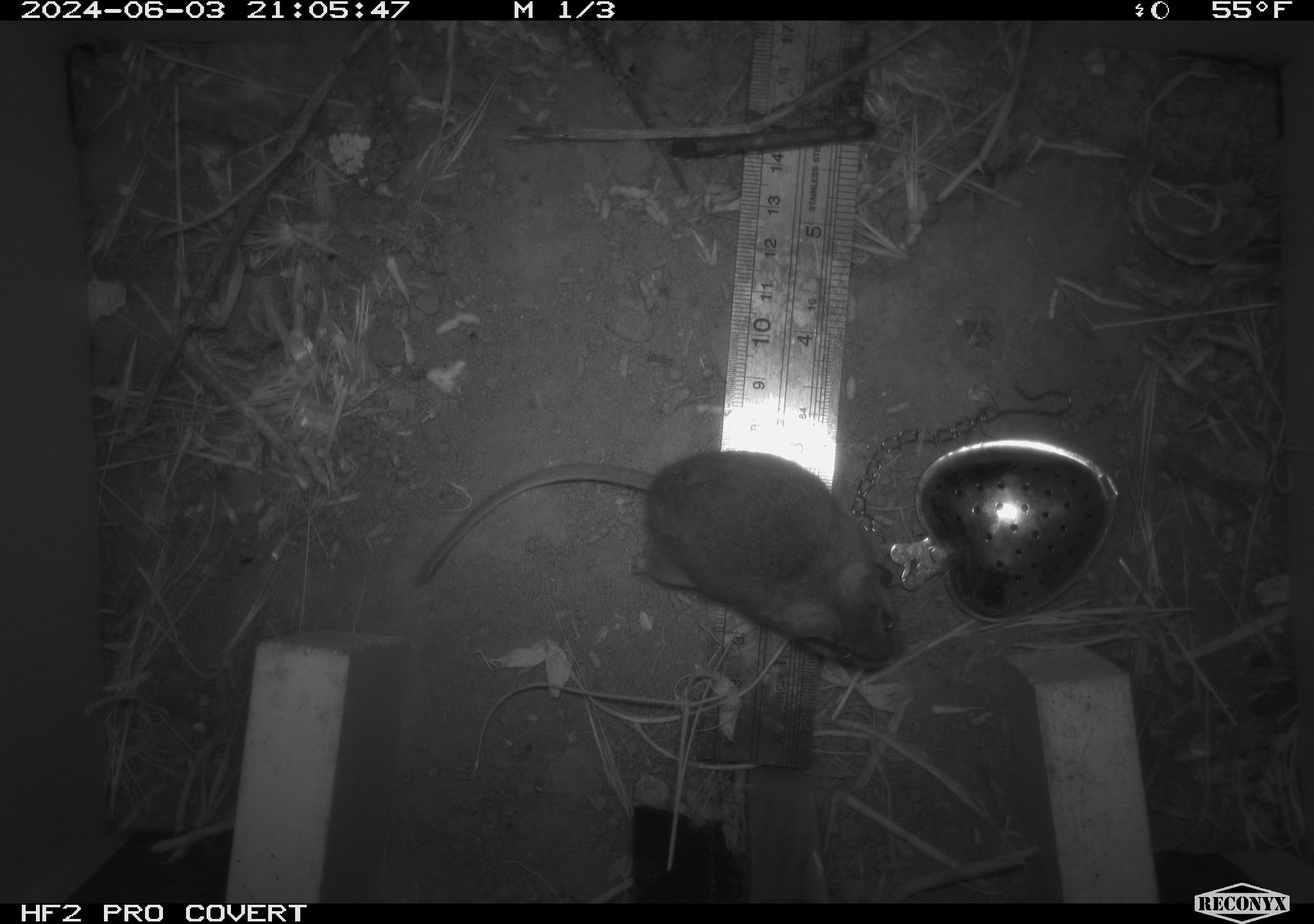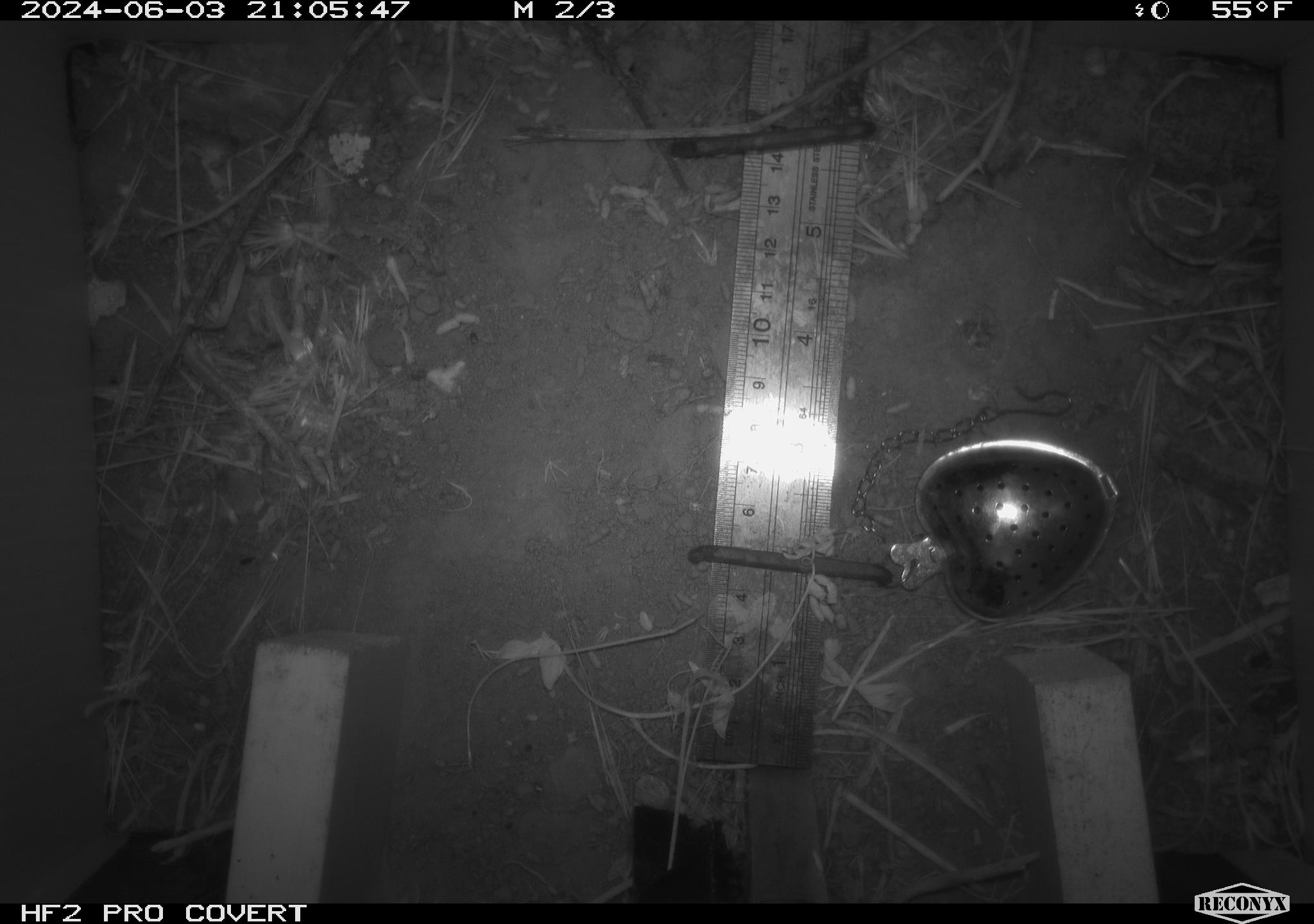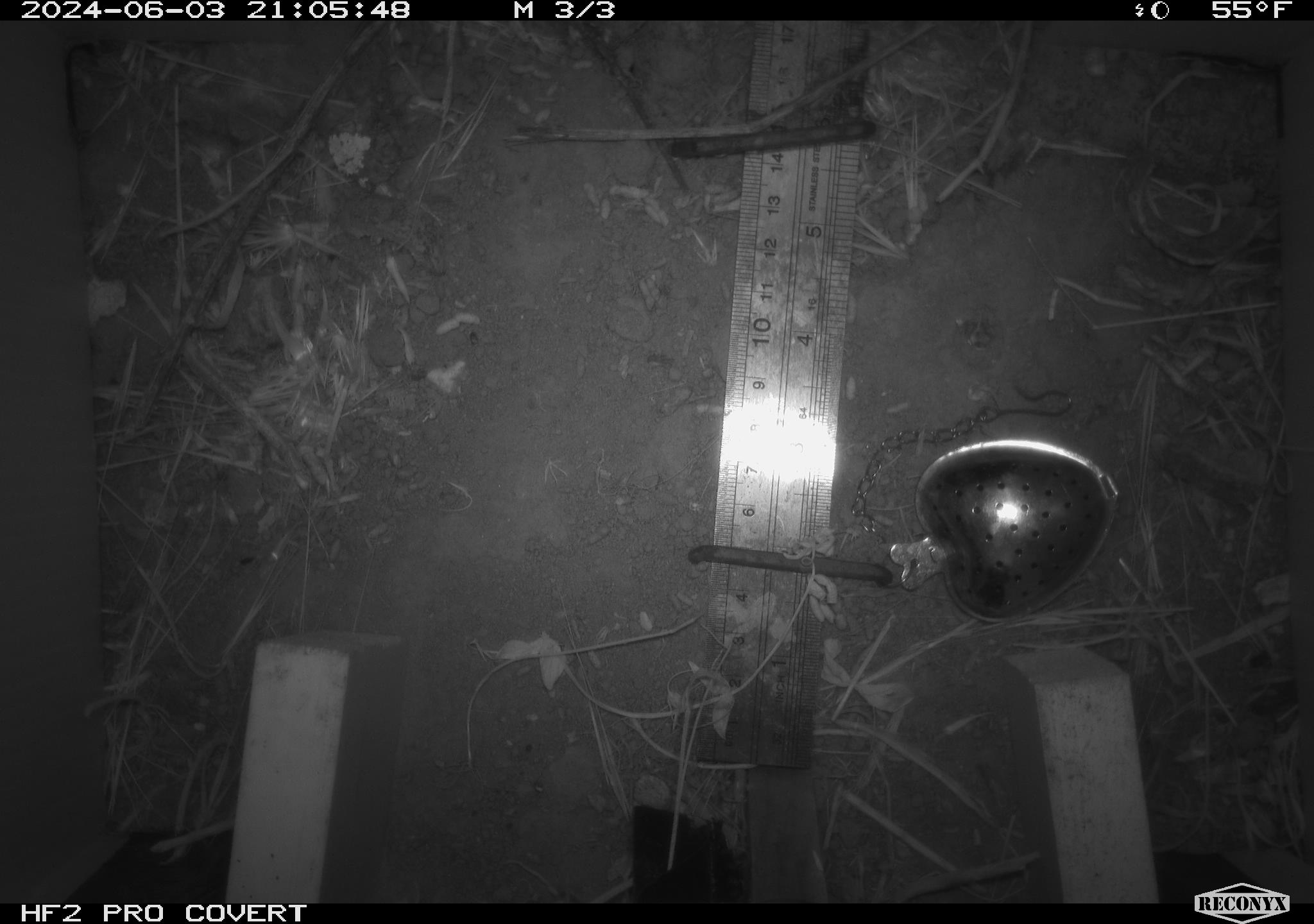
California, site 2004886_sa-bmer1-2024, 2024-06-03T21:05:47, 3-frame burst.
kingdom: Animalia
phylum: Chordata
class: Mammalia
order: Rodentia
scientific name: Rodentia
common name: mouse species